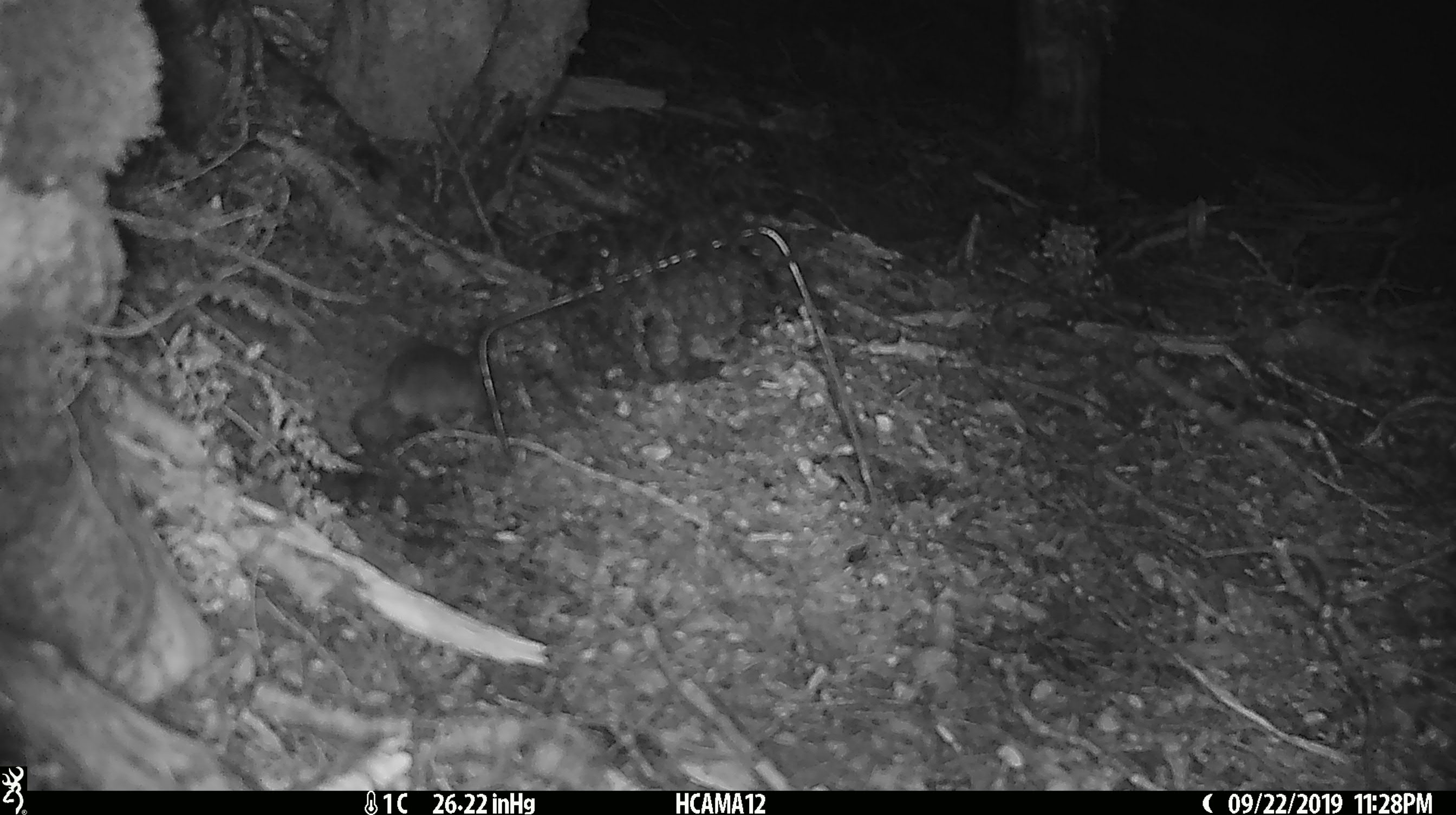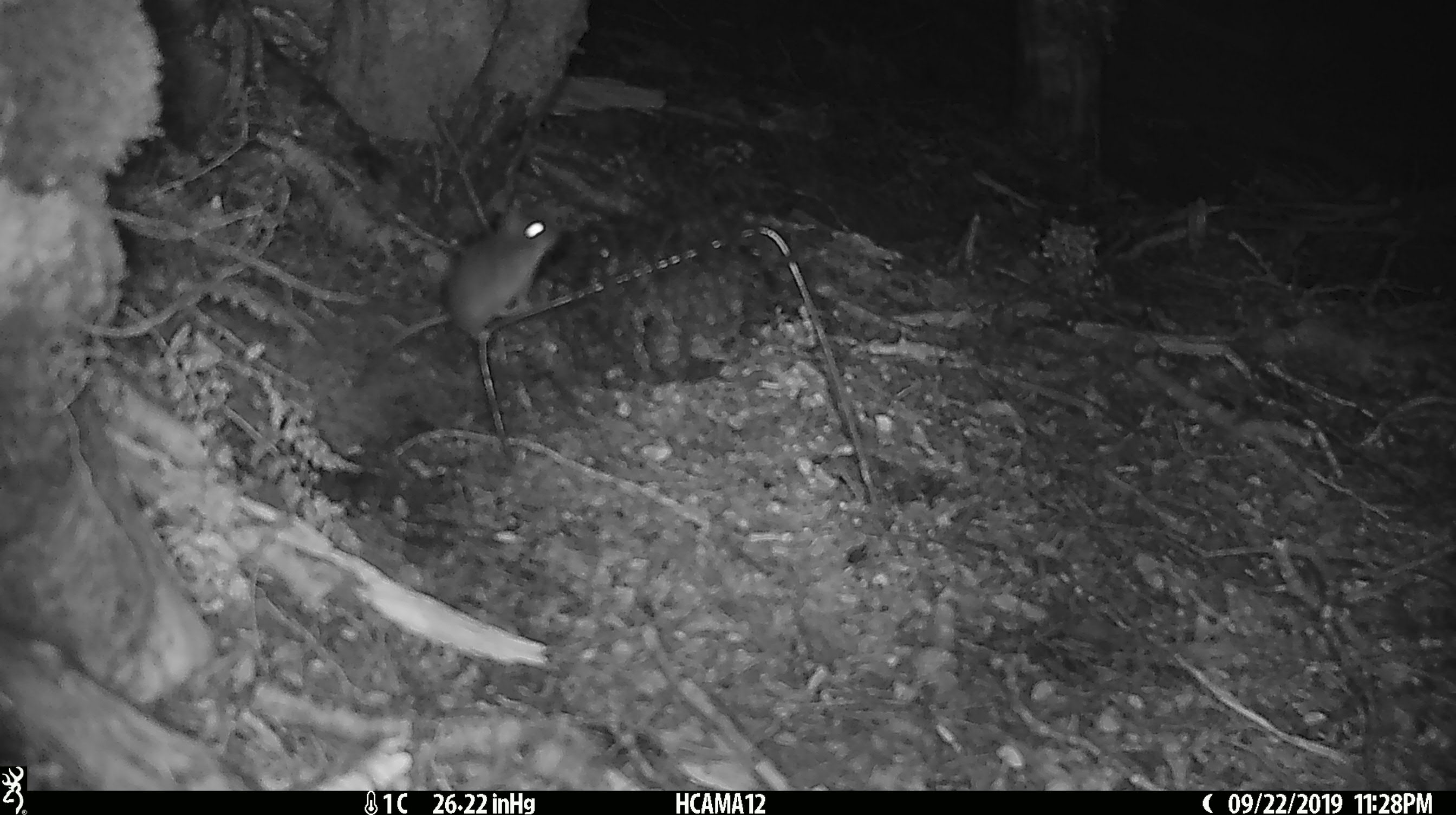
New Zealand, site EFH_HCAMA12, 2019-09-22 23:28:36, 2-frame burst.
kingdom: Animalia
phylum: Chordata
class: Mammalia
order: Rodentia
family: Muridae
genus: Mus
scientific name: Mus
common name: mouse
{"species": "mouse (Mus)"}